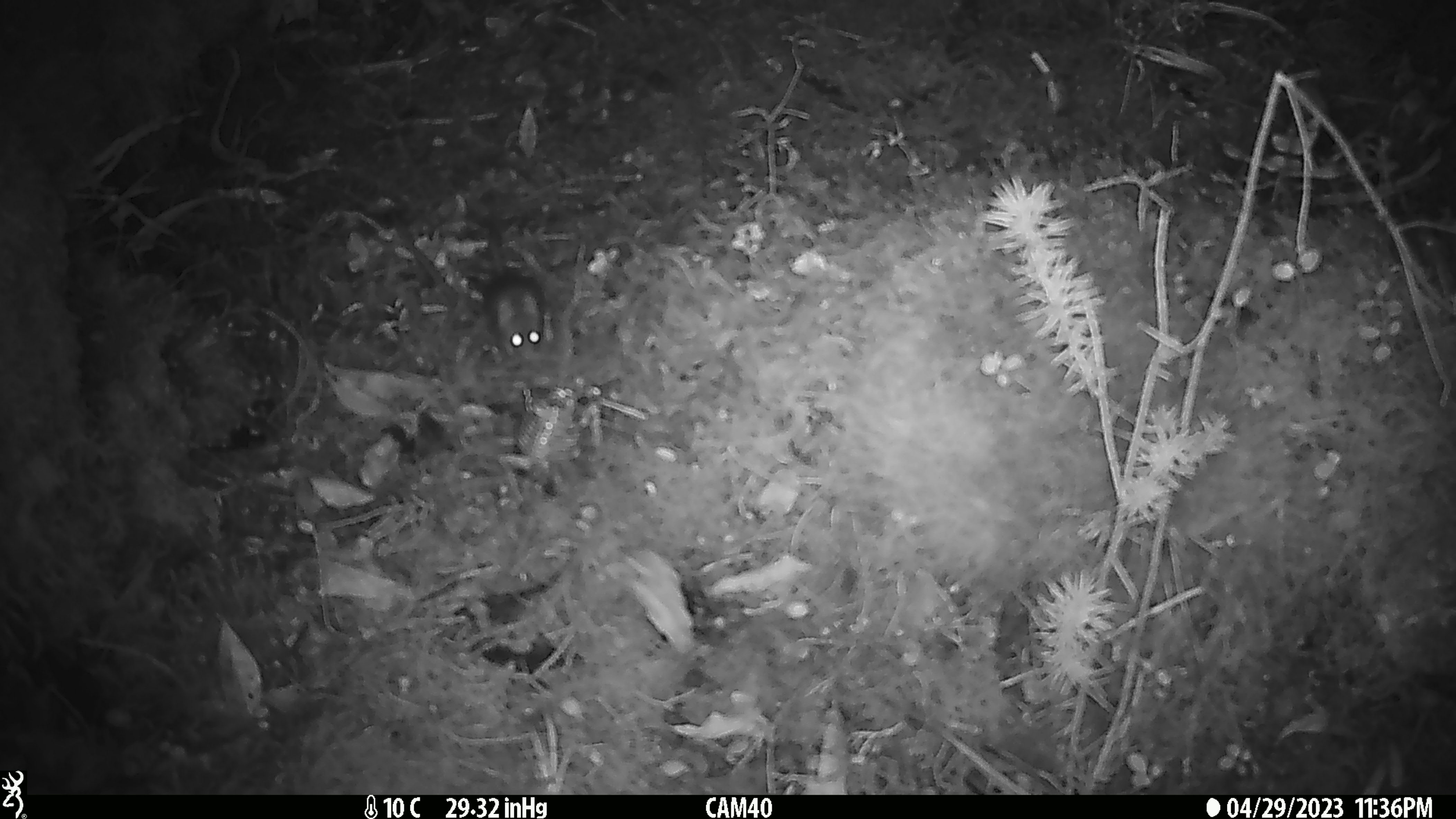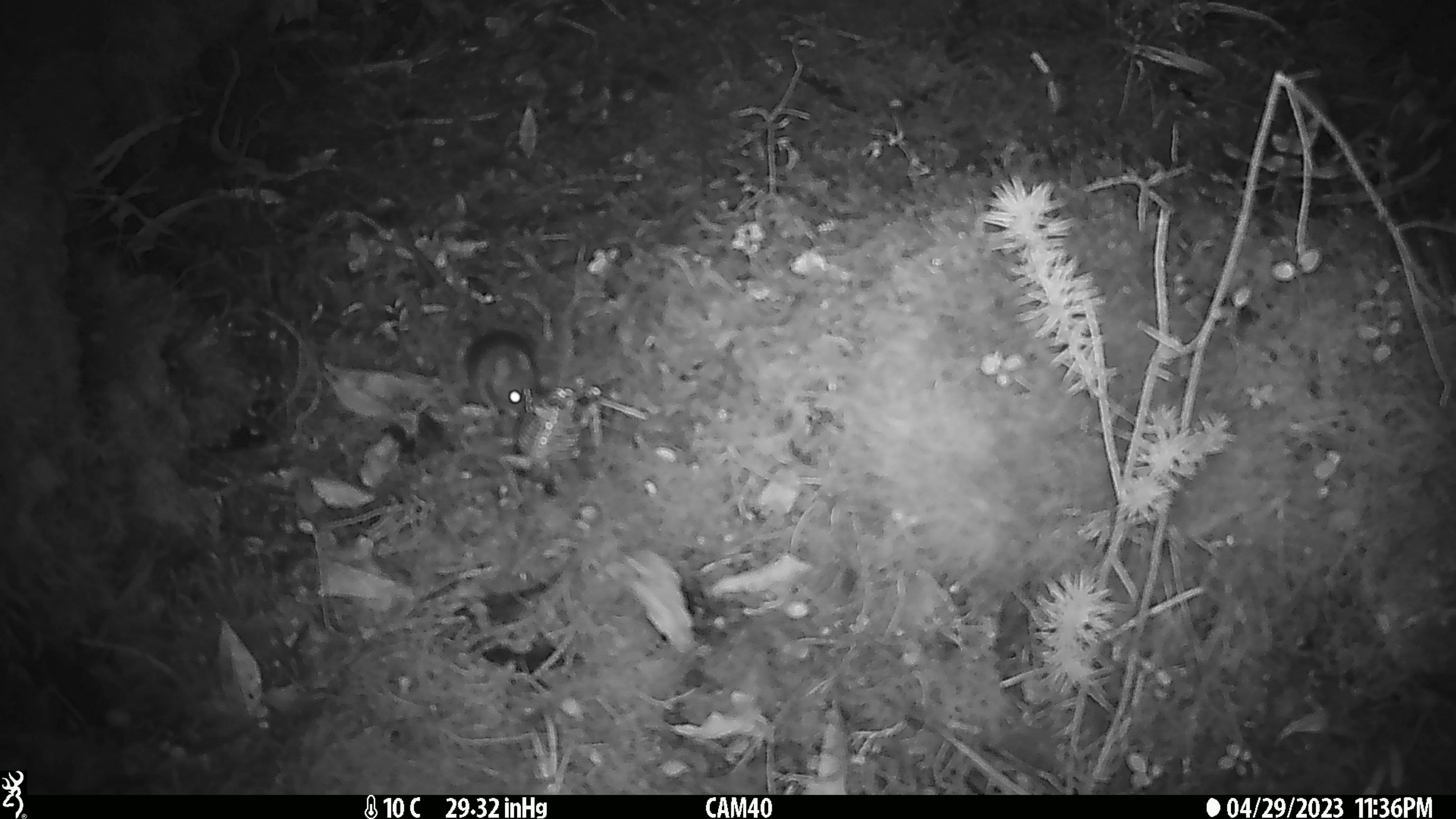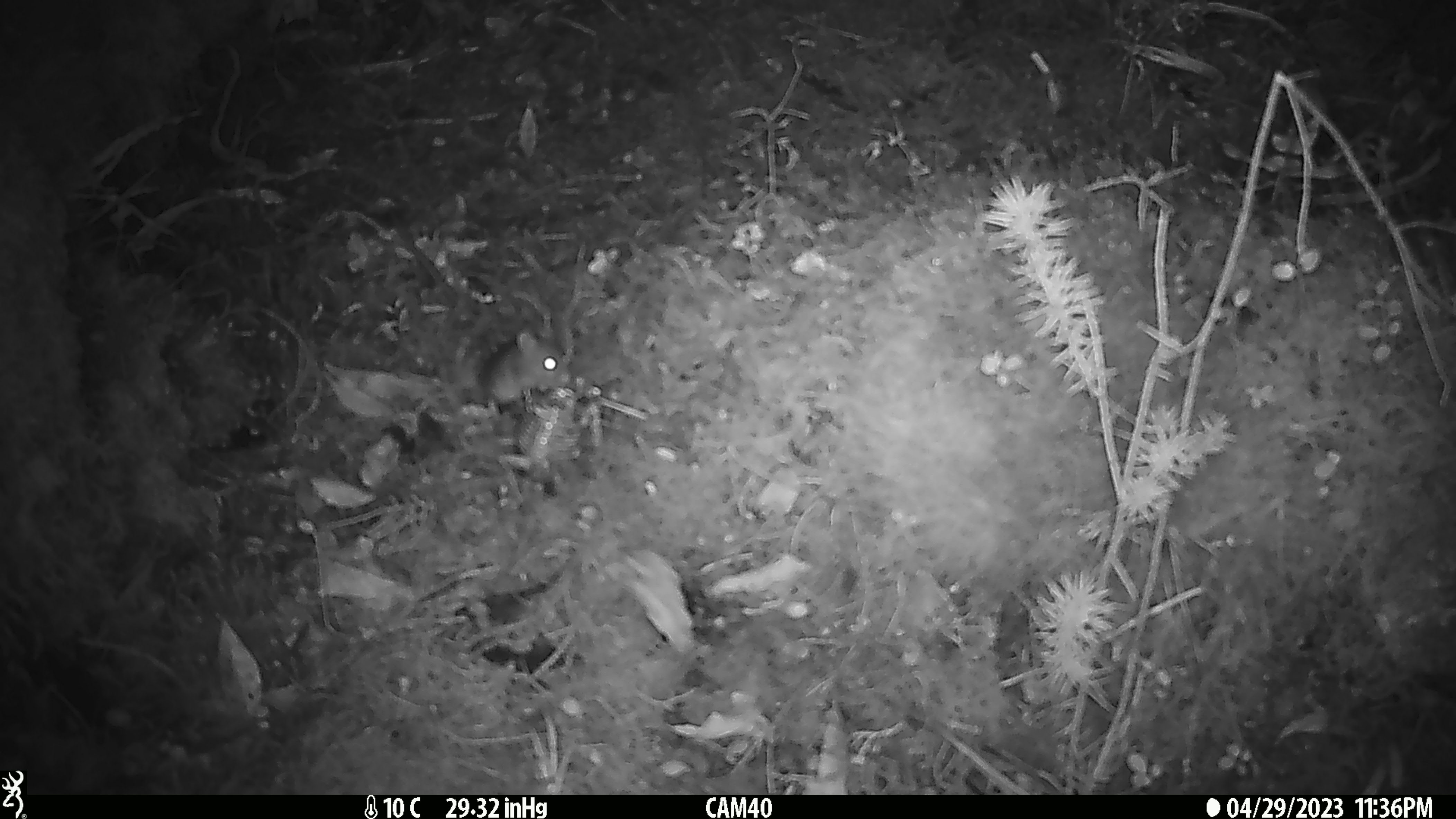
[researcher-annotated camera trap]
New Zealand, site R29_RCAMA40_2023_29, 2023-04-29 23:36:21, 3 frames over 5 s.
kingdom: Animalia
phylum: Chordata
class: Mammalia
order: Rodentia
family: Muridae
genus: Mus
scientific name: Mus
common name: mouse